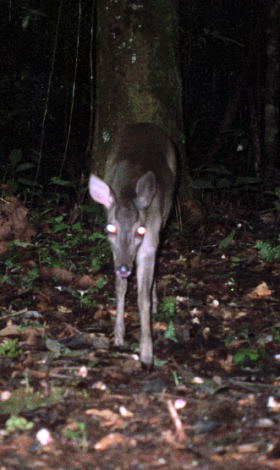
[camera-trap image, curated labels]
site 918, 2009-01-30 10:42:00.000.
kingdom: Animalia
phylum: Chordata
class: Mammalia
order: Artiodactyla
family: Cervidae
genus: Mazama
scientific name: Mazama gouazoubira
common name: gray brocket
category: mazama gouazoupira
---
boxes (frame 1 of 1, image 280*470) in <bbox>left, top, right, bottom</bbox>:
mazama gouazoupira: <bbox>86, 120, 178, 371</bbox>